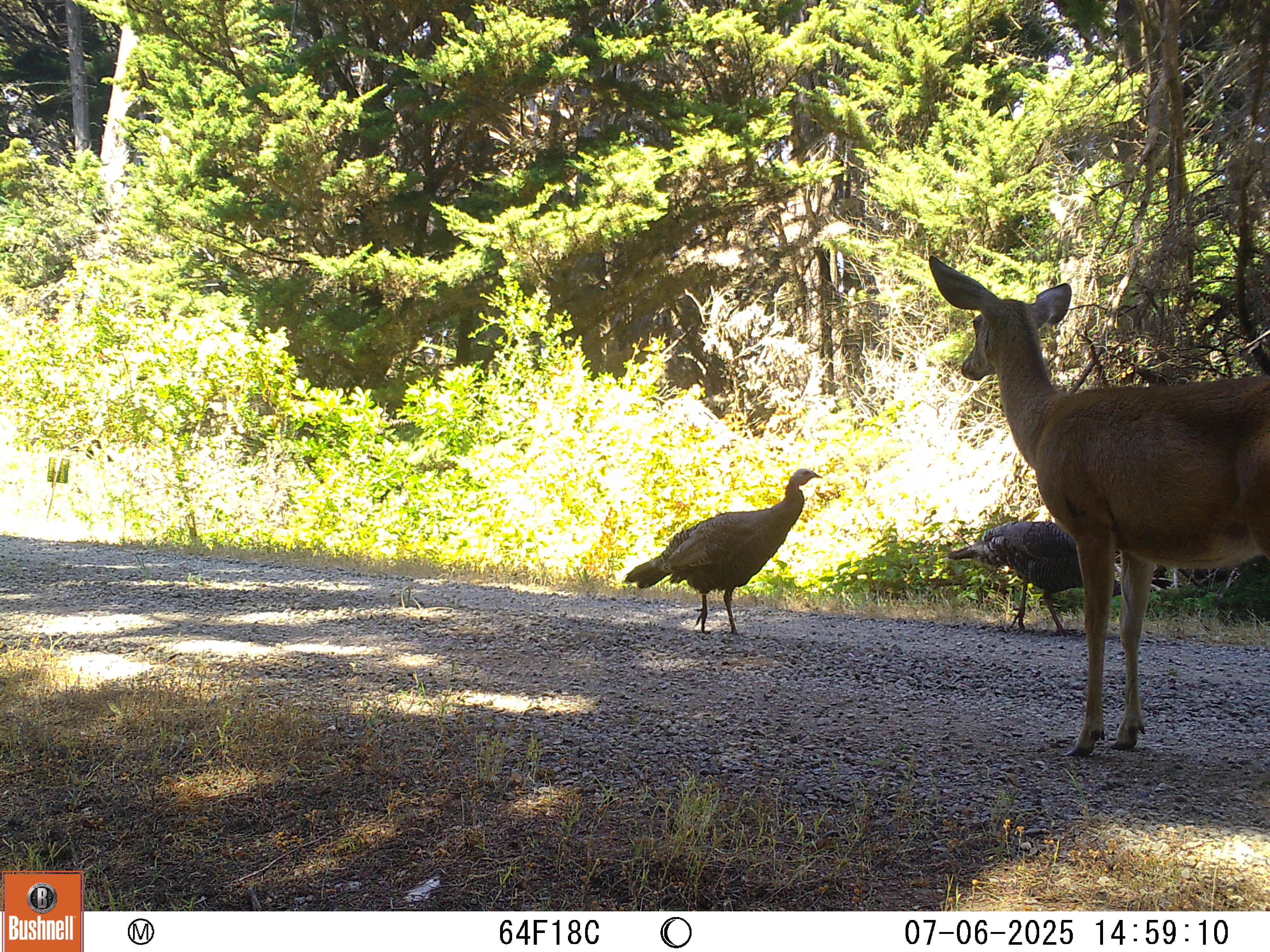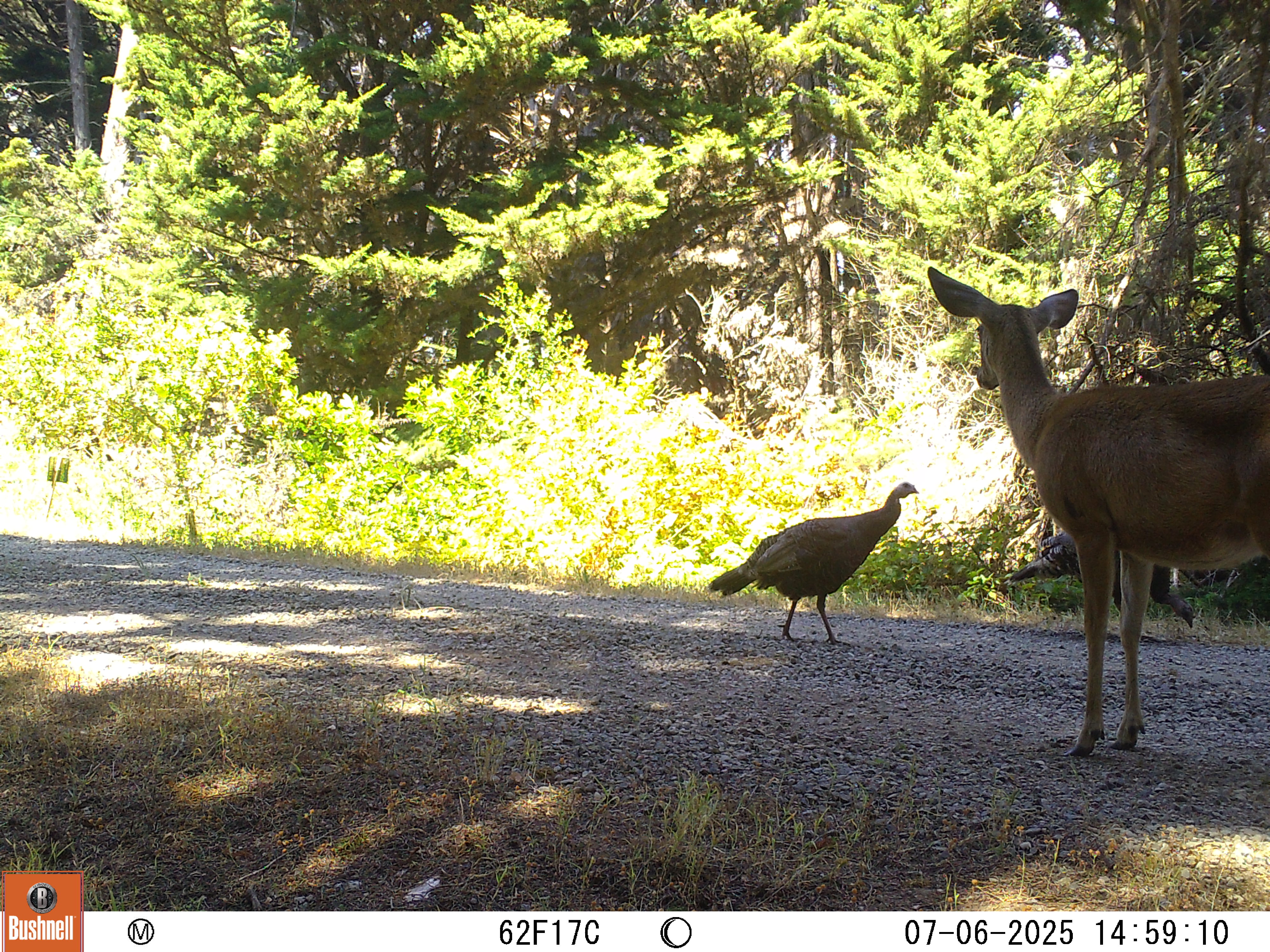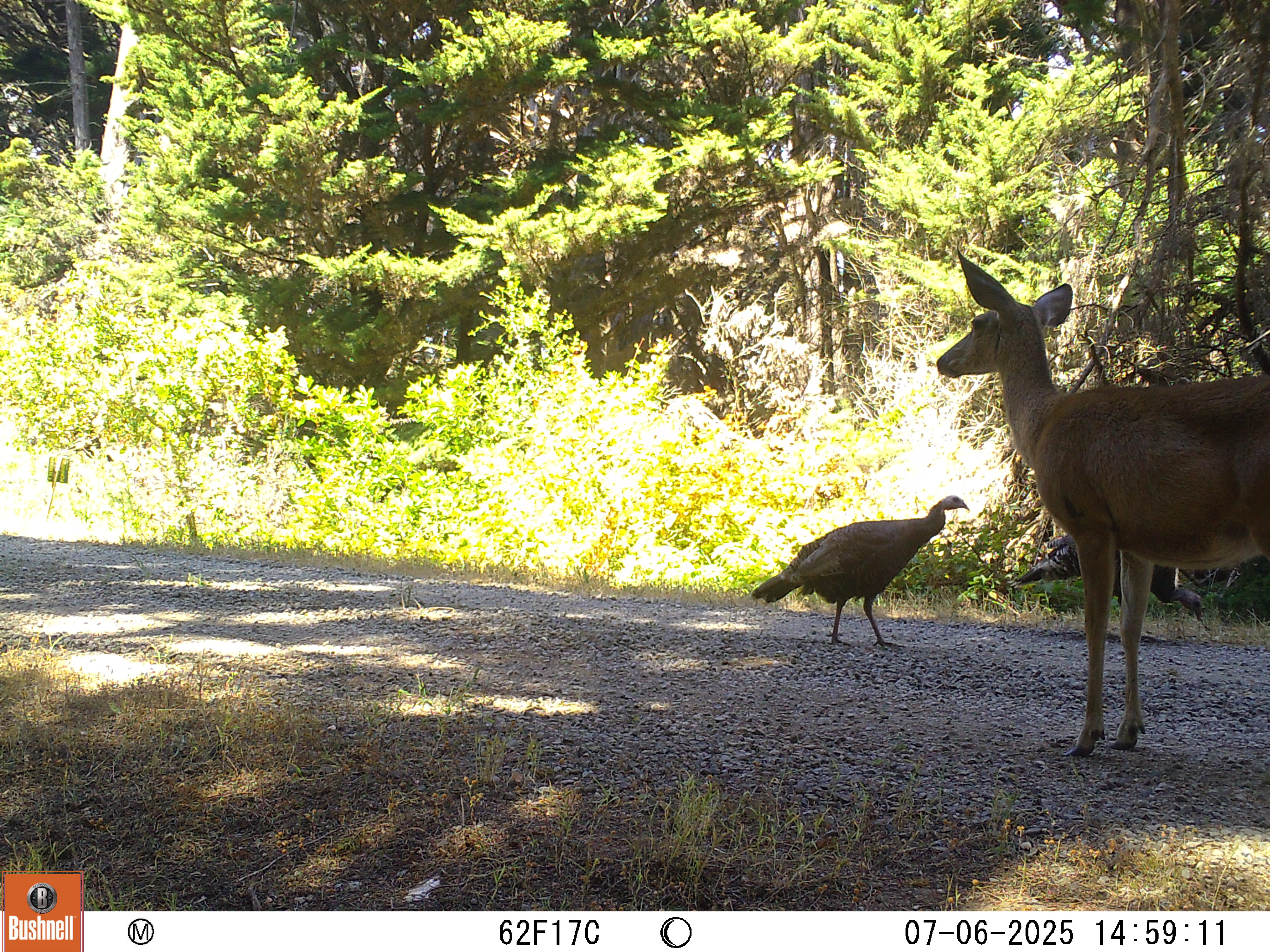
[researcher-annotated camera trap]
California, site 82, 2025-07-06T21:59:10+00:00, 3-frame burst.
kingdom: Animalia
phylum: Chordata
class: Mammalia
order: Artiodactyla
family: Cervidae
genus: Odocoileus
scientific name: Odocoileus hemionus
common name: mule deer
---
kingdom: Animalia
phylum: Chordata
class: Aves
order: Galliformes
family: Phasianidae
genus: Meleagris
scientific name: Meleagris gallopavo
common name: turkey